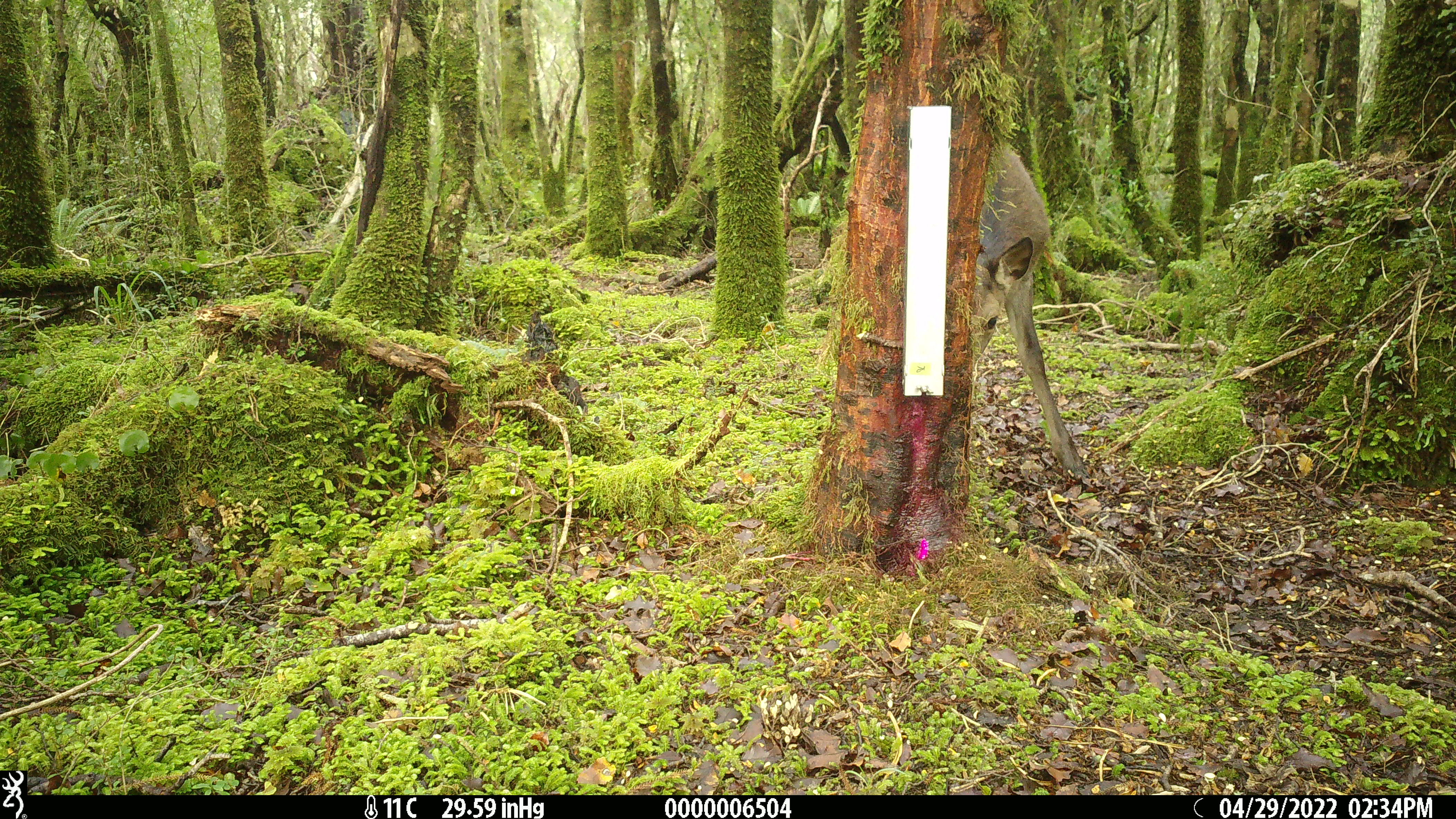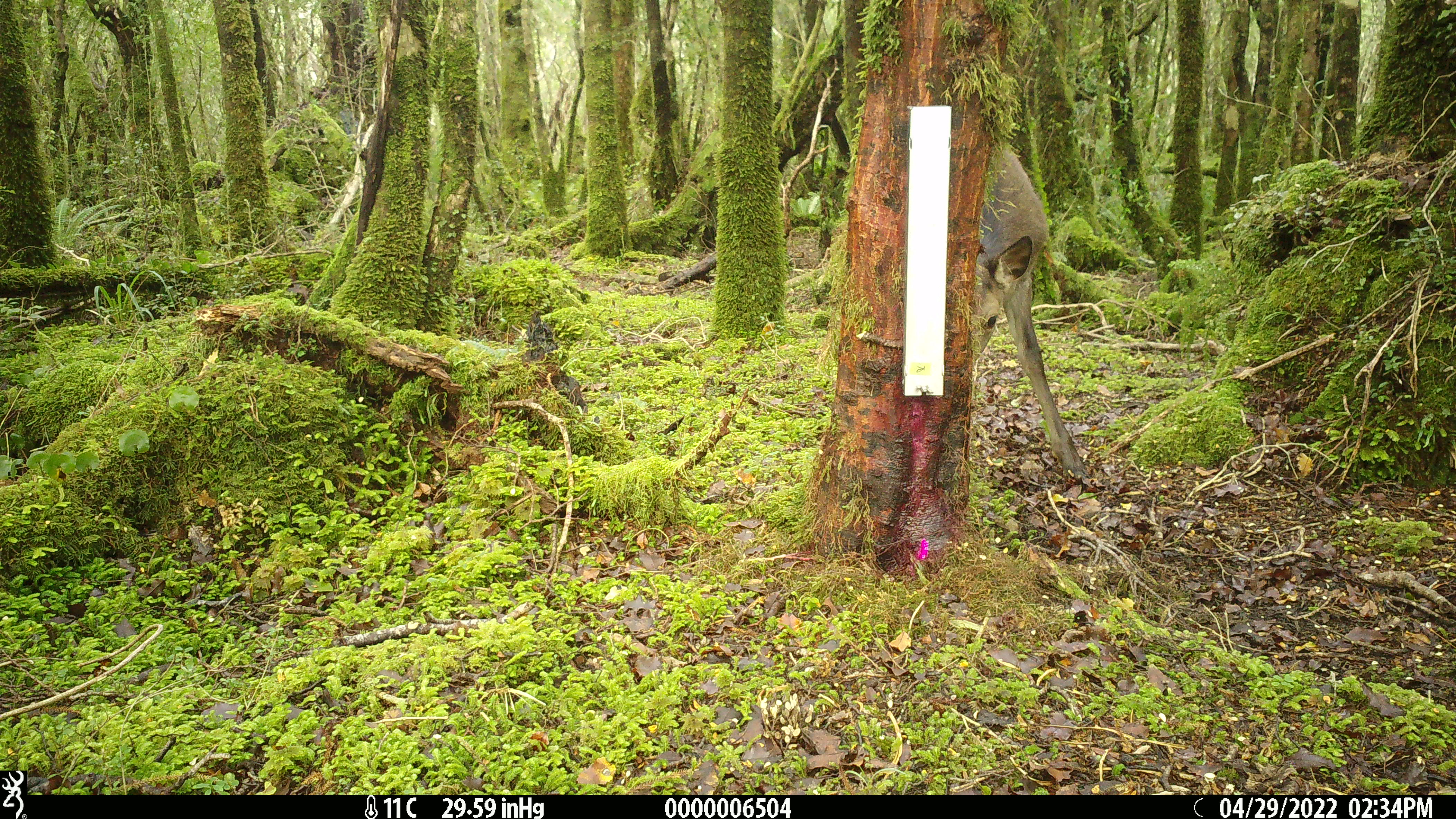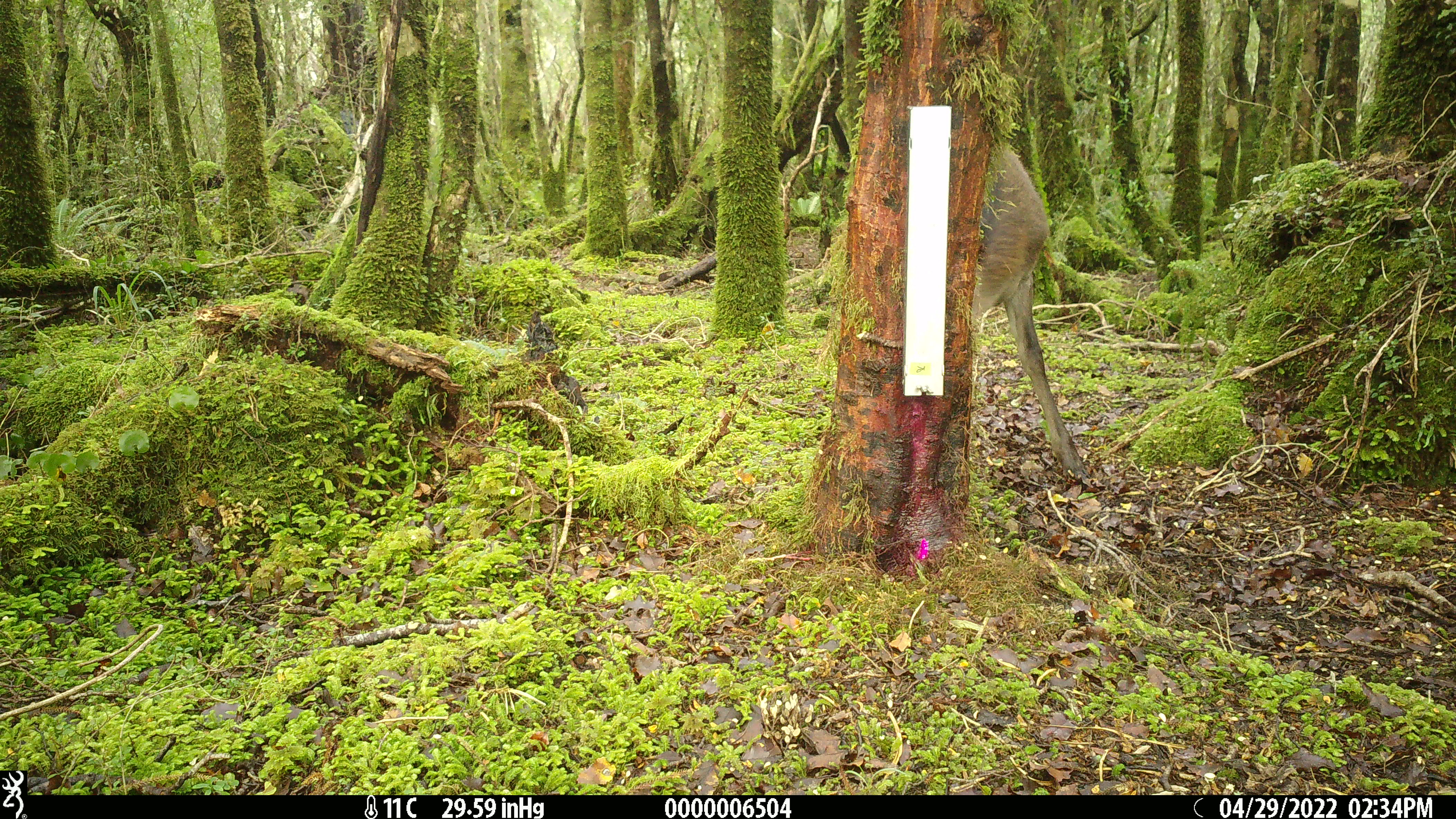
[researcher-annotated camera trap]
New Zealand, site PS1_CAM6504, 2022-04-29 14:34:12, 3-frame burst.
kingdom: Animalia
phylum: Chordata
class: Mammalia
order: Artiodactyla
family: Cervidae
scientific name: Cervidae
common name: deer